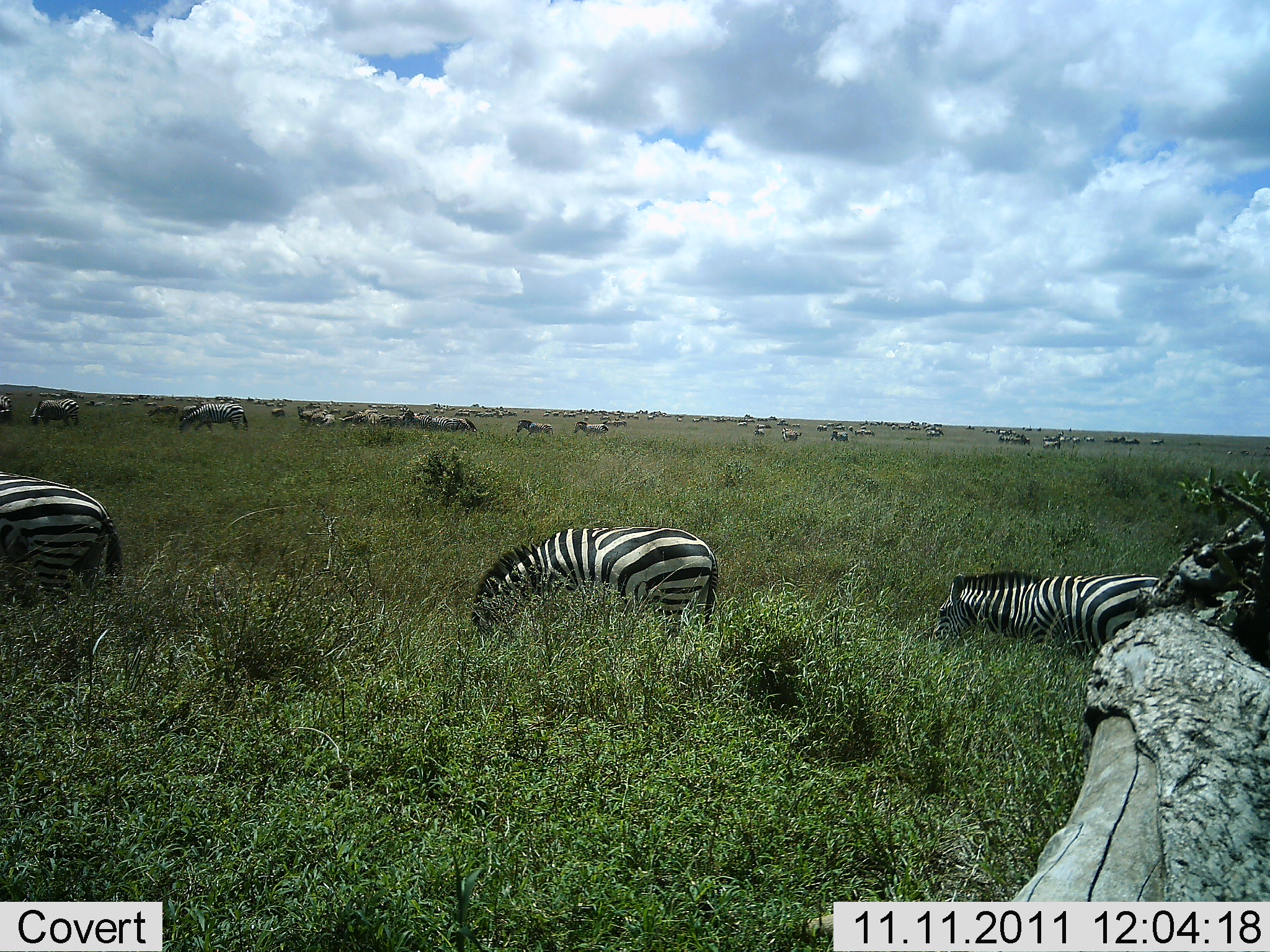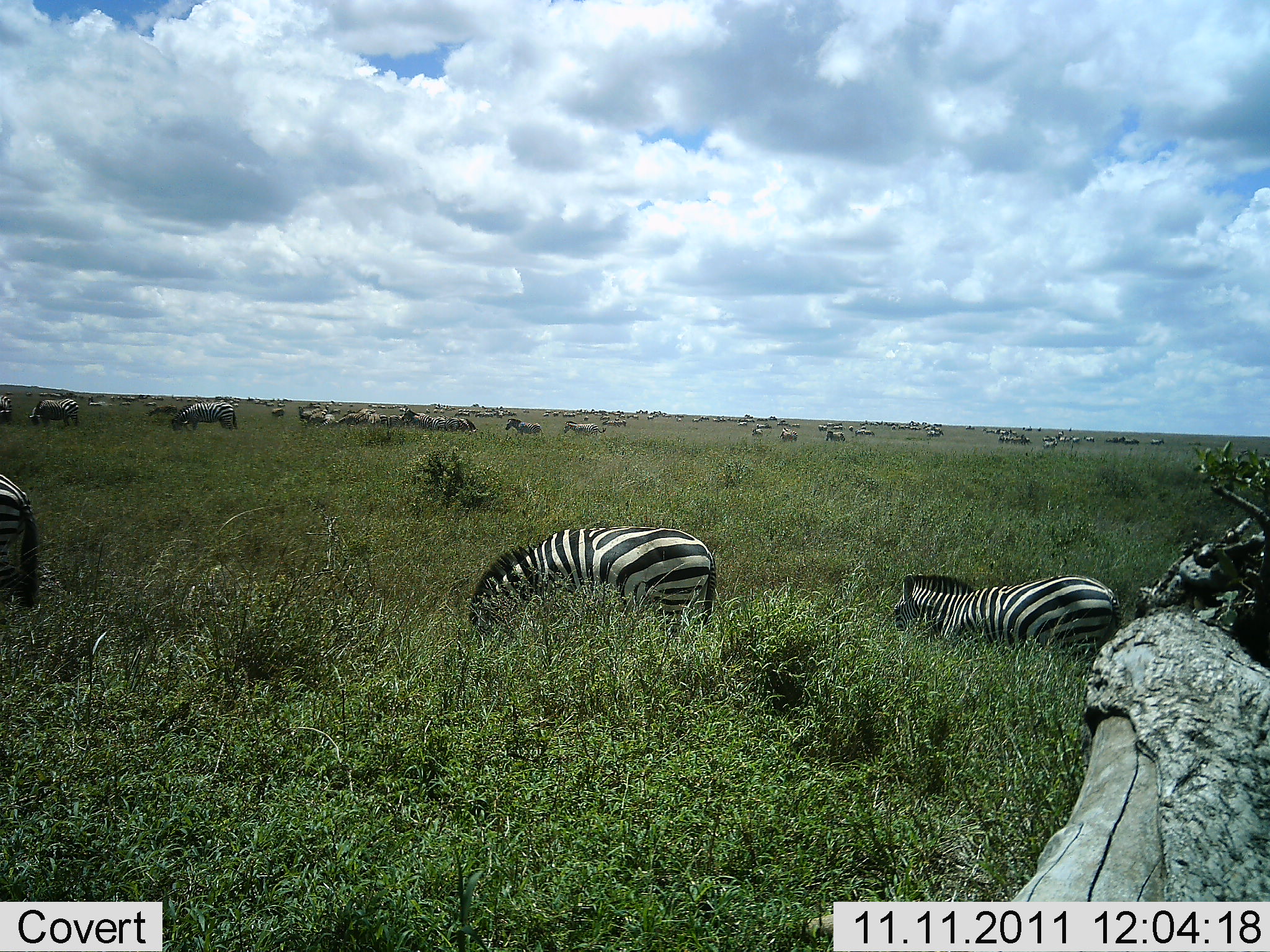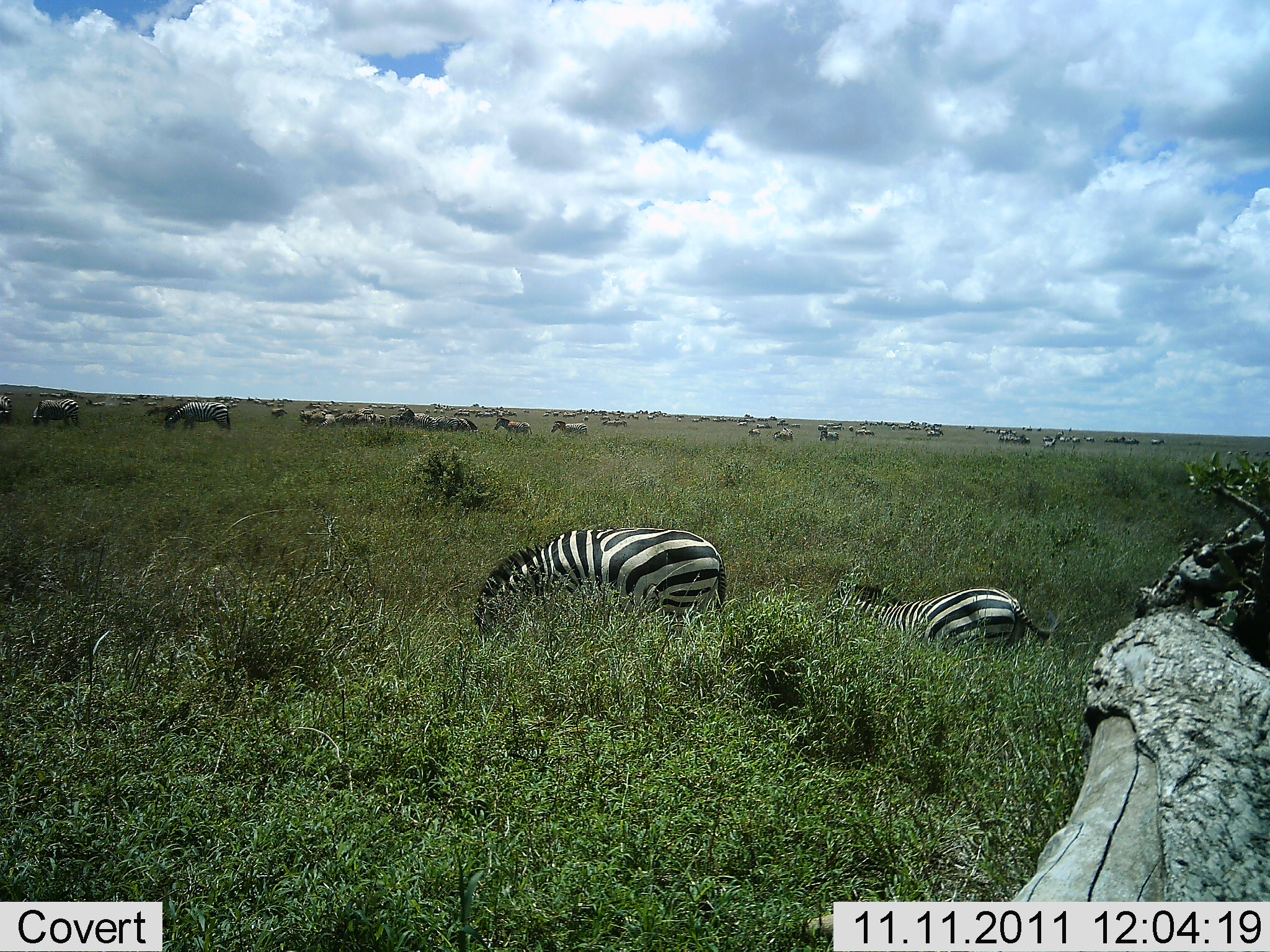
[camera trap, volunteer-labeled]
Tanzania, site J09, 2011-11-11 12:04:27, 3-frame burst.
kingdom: Animalia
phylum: Chordata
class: Mammalia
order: Perissodactyla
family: Equidae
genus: Equus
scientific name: Equus quagga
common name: plains zebra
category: zebra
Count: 11-50.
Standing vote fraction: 31%.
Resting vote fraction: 8%.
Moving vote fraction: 23%.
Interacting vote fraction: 0%.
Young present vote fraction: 0%.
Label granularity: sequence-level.